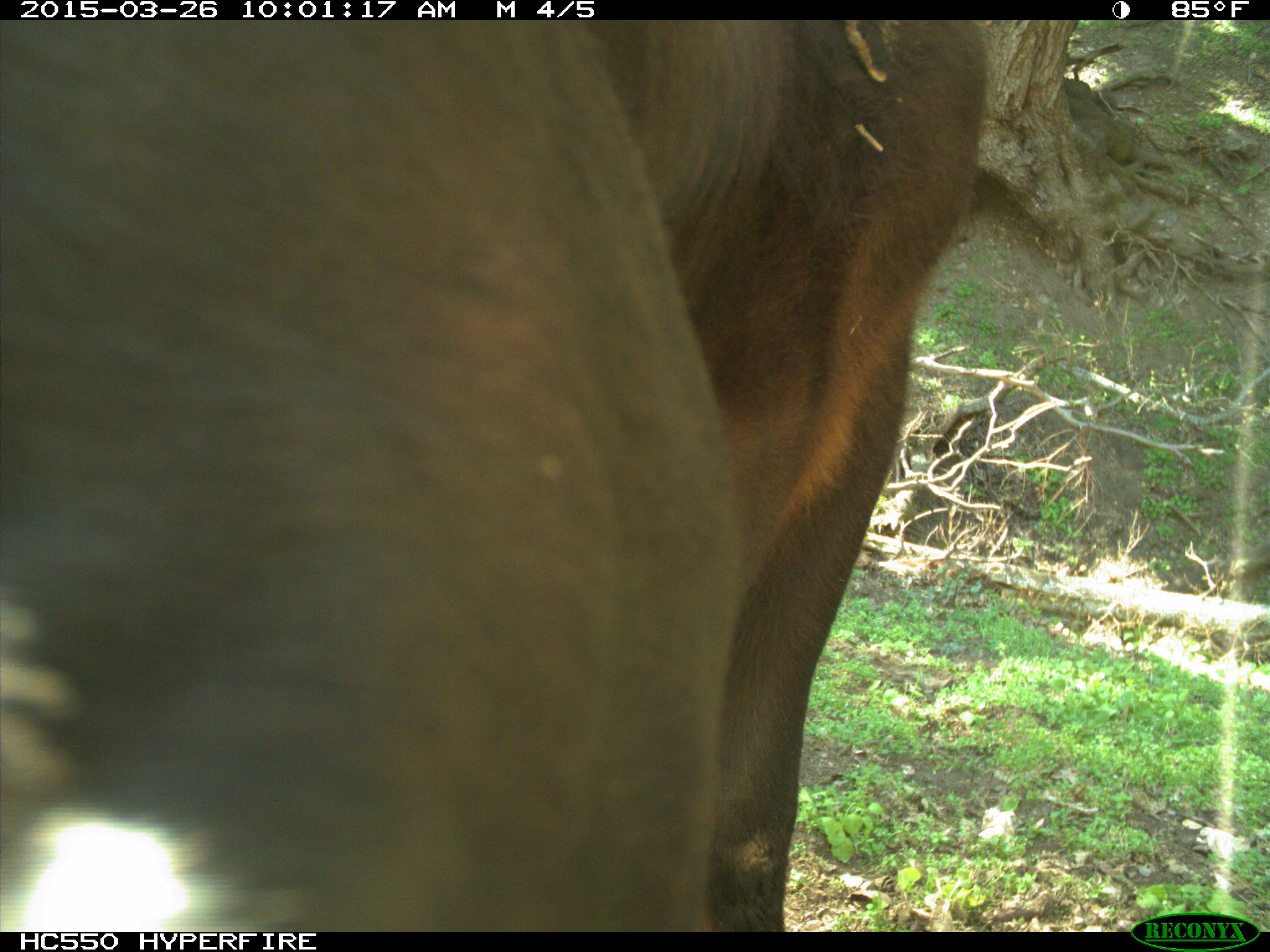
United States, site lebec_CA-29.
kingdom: Animalia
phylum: Chordata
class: Mammalia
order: Artiodactyla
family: Bovidae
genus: Bos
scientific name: Bos taurus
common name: domestic cow